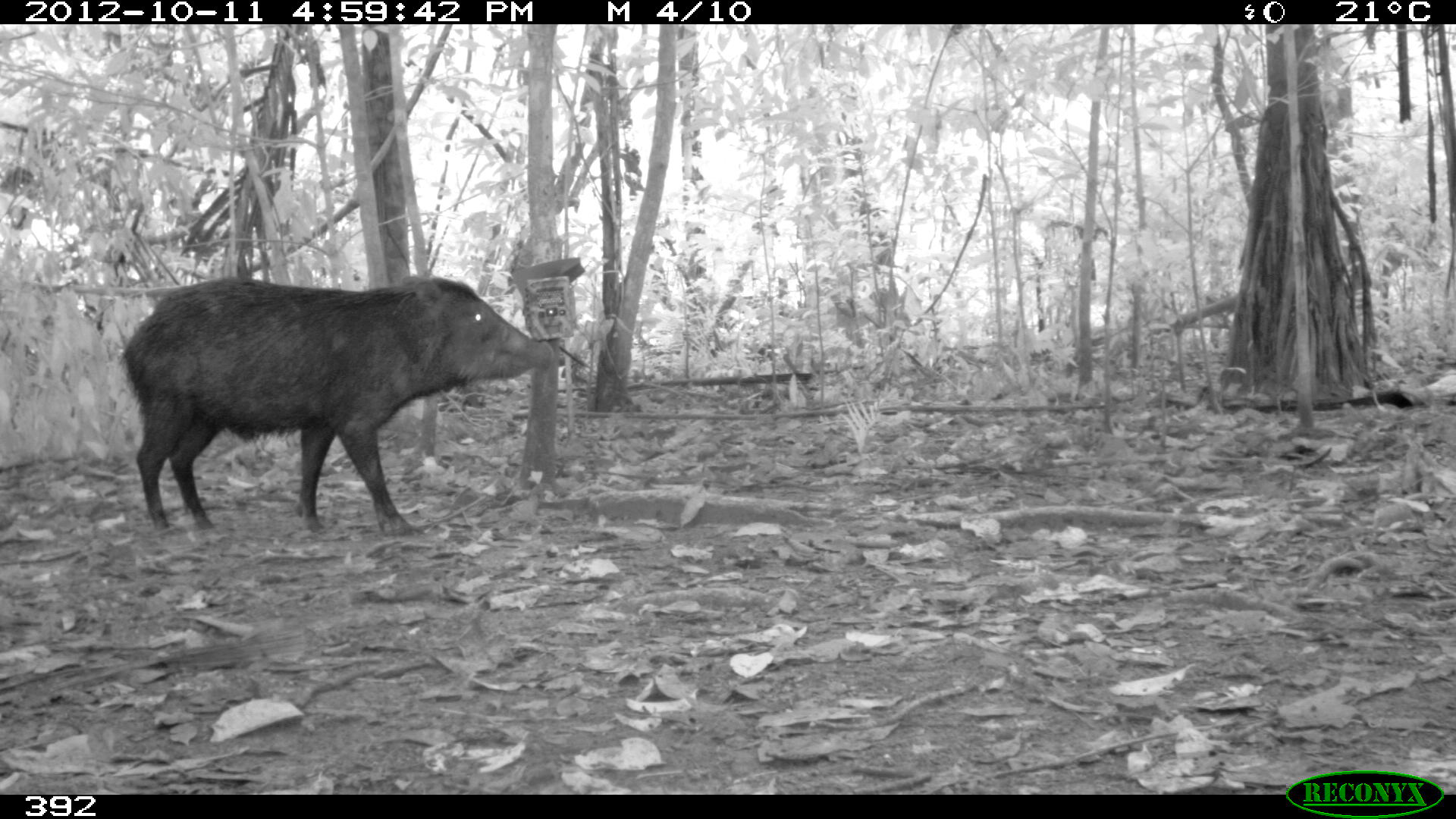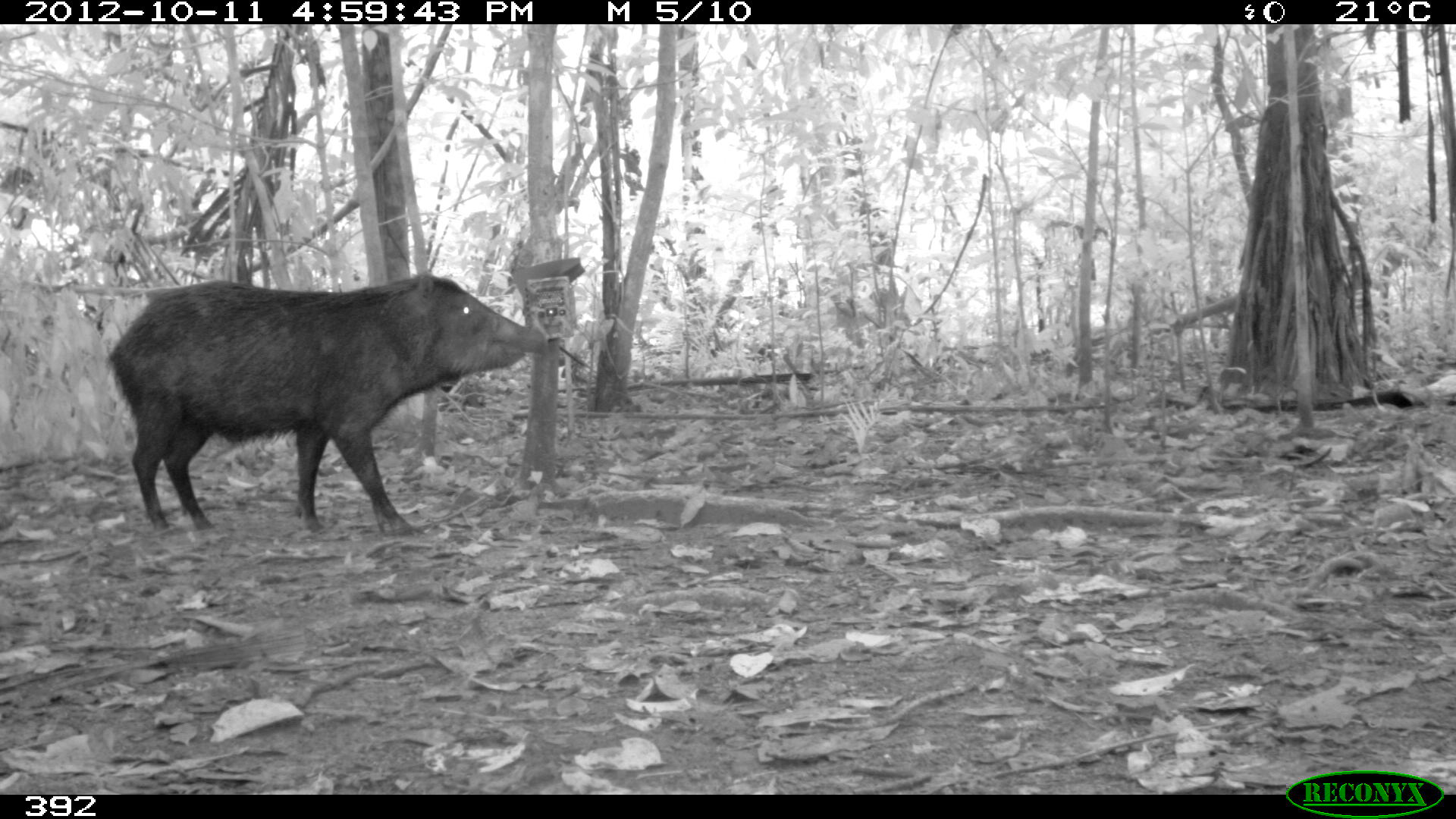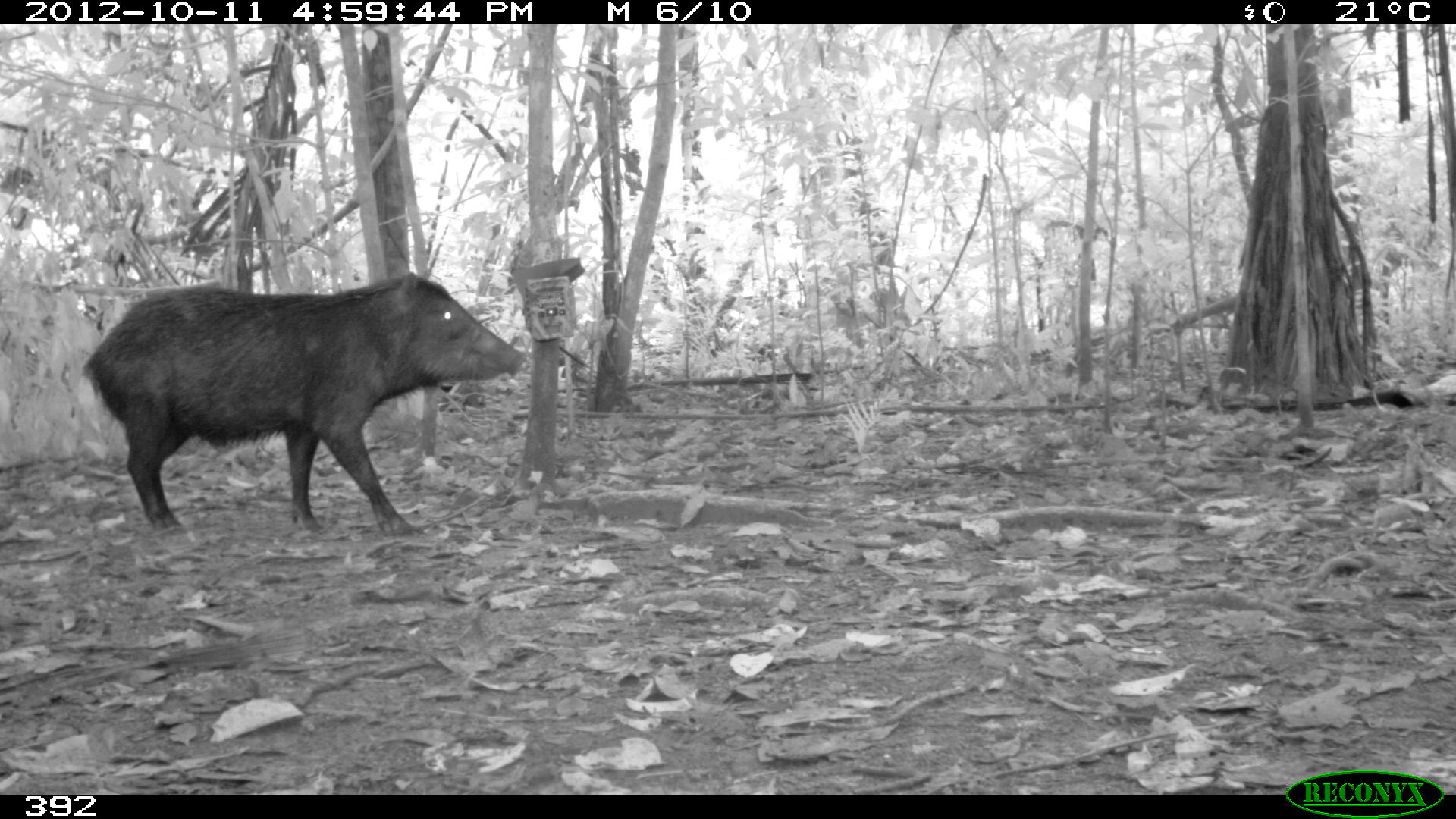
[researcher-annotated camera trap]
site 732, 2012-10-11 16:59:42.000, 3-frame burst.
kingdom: Animalia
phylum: Chordata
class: Mammalia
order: Artiodactyla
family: Tayassuidae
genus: Tayassu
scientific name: Tayassu pecari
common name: white-lipped peccary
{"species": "Tayassu pecari (white-lipped peccary)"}